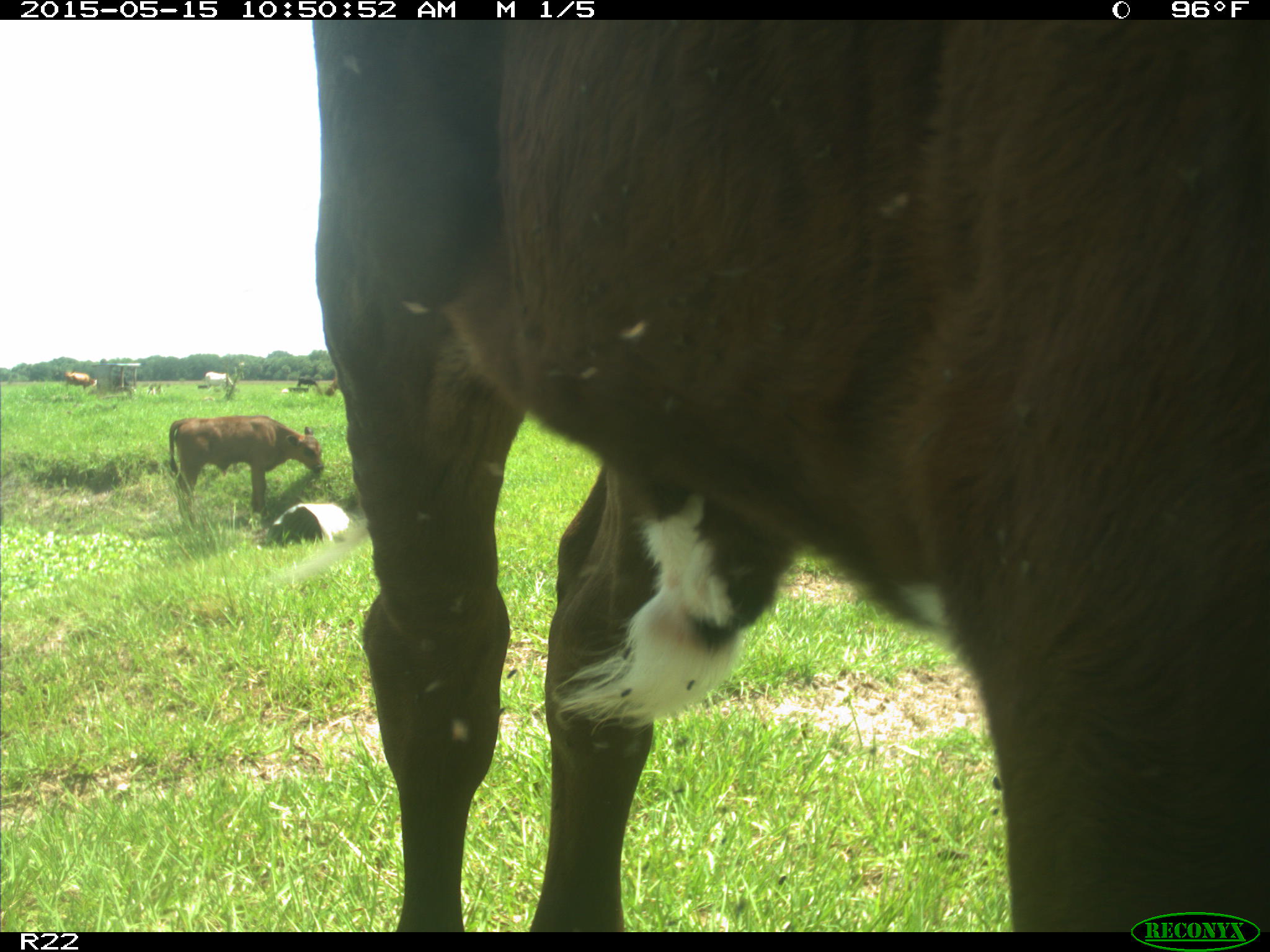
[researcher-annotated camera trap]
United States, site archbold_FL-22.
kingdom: Animalia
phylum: Chordata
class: Mammalia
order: Artiodactyla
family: Bovidae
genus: Bos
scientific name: Bos taurus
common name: domestic cow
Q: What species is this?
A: Bos taurus (domestic cow).